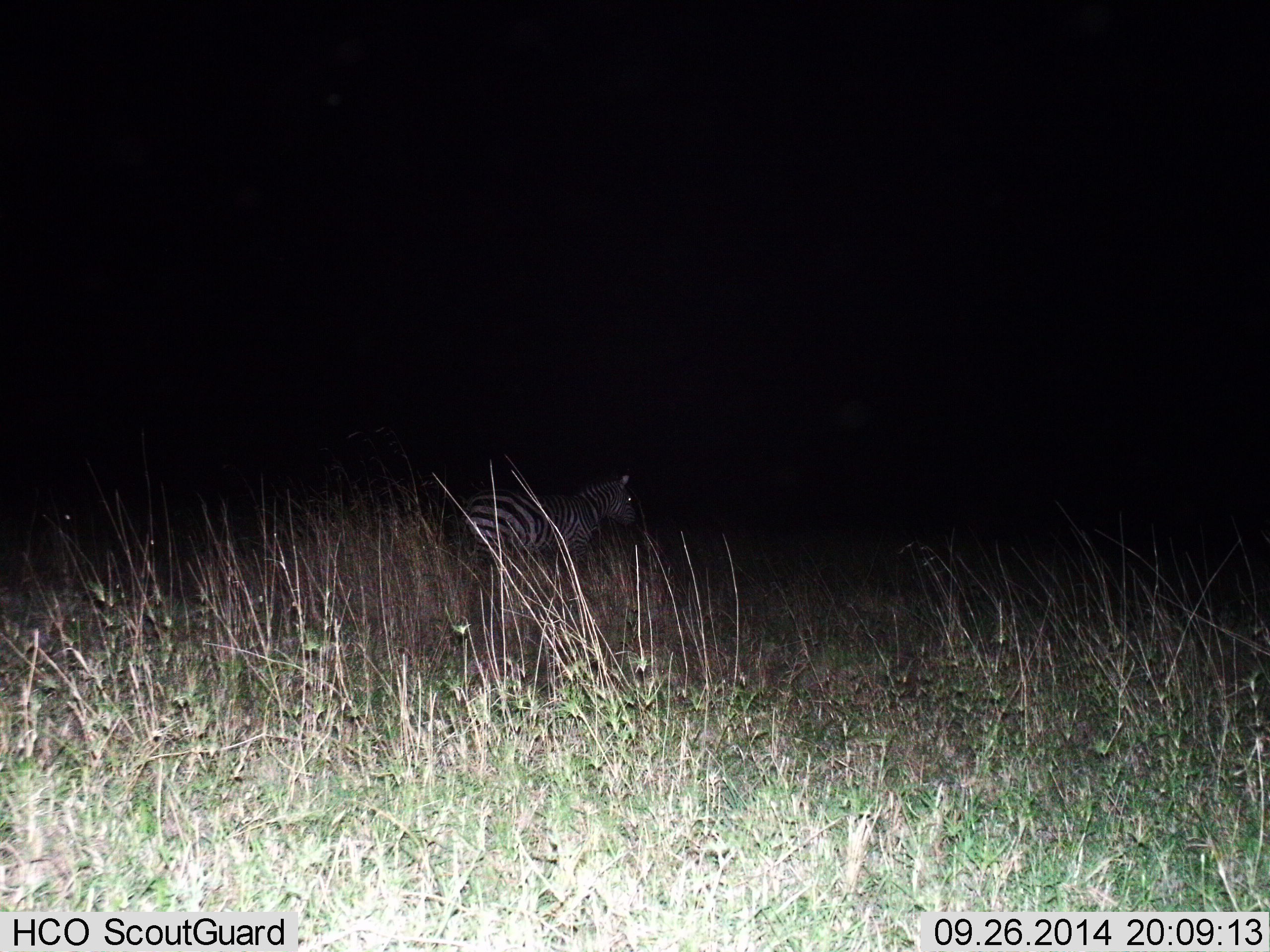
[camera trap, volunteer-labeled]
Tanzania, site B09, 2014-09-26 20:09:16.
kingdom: Animalia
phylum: Chordata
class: Mammalia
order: Perissodactyla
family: Equidae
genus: Equus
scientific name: Equus quagga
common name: plains zebra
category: zebra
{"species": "zebra (plains zebra) (Equus quagga)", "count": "1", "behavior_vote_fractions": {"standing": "80%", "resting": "0%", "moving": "20%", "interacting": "0%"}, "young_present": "0%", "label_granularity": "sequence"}